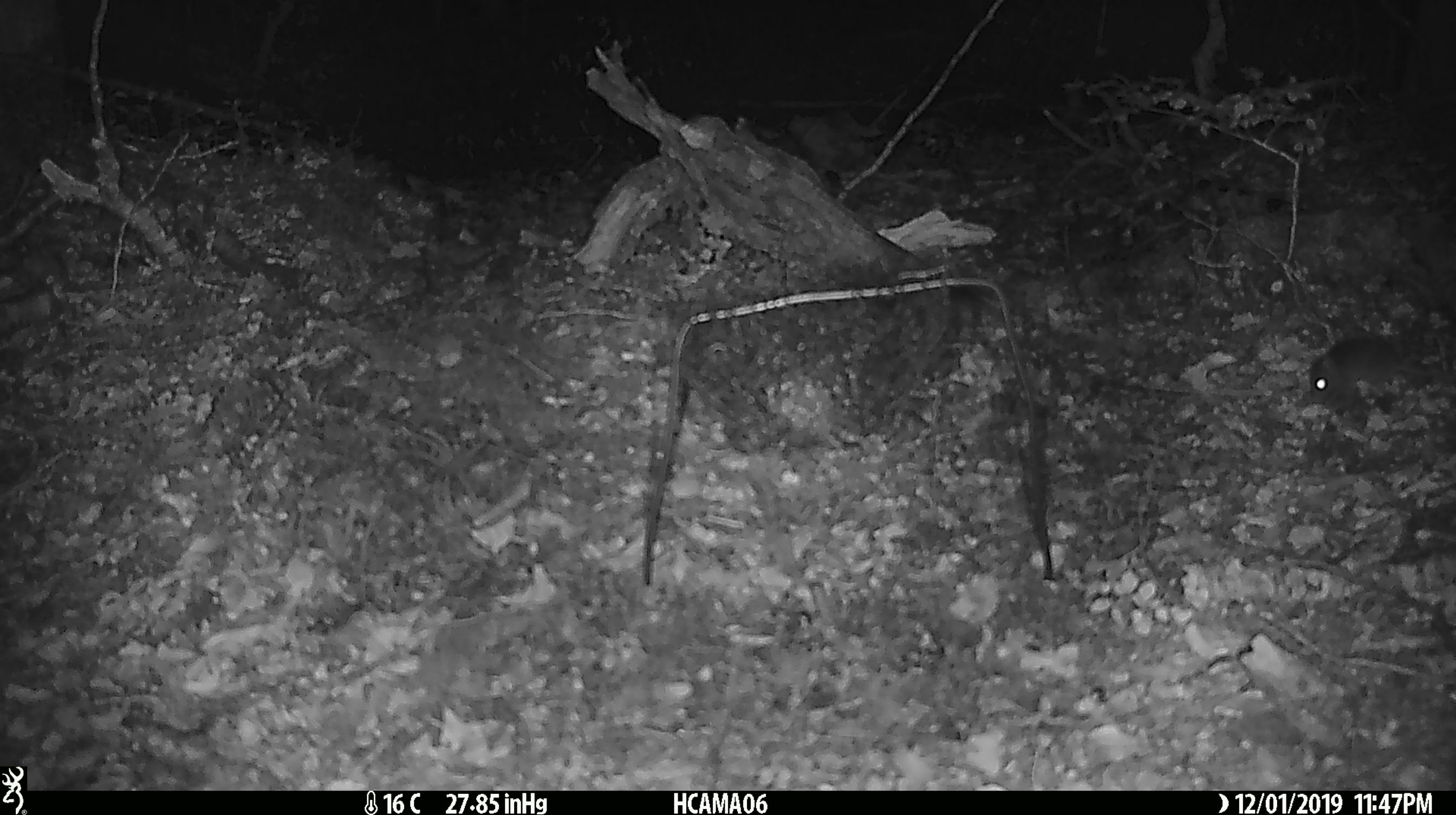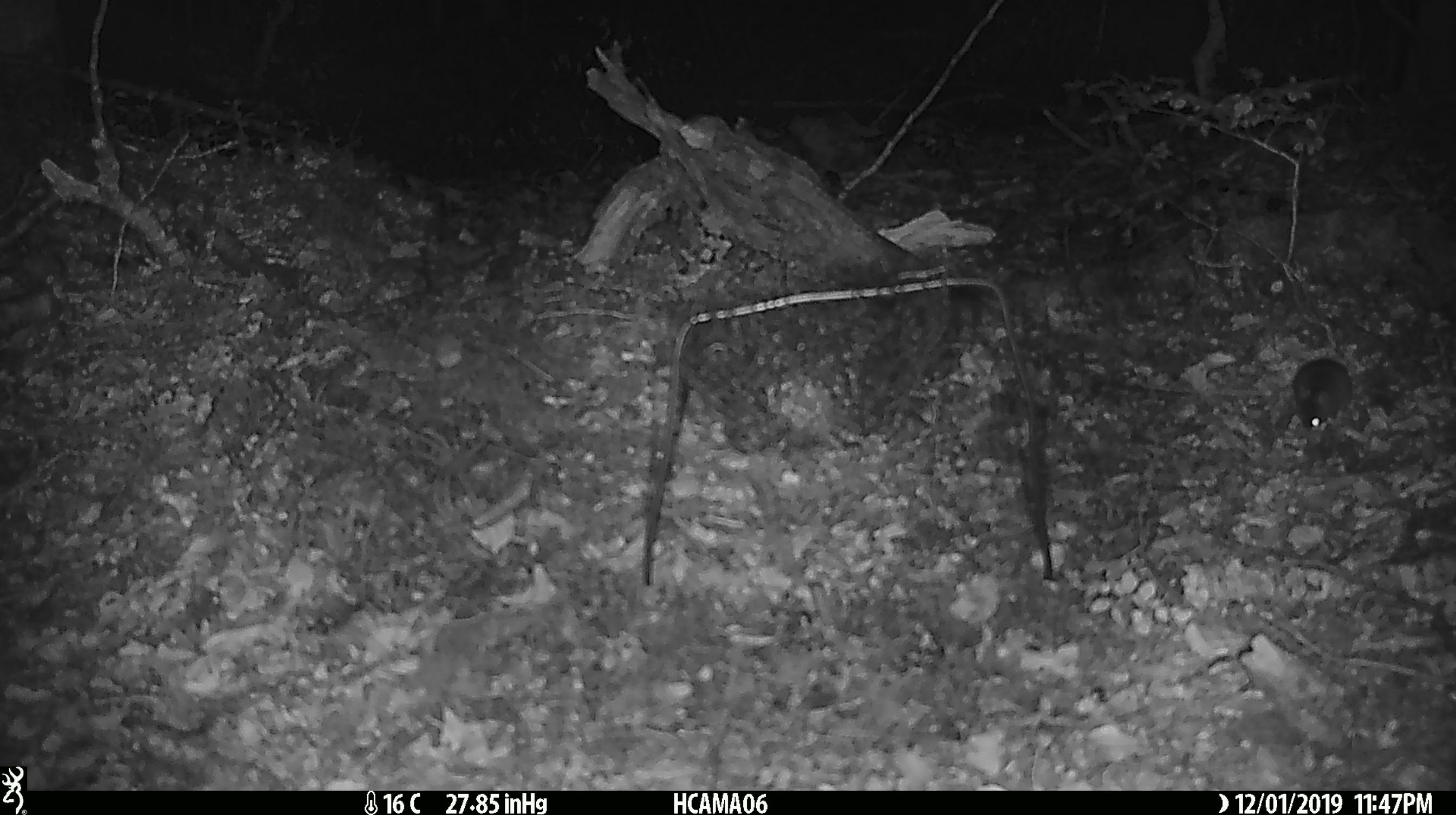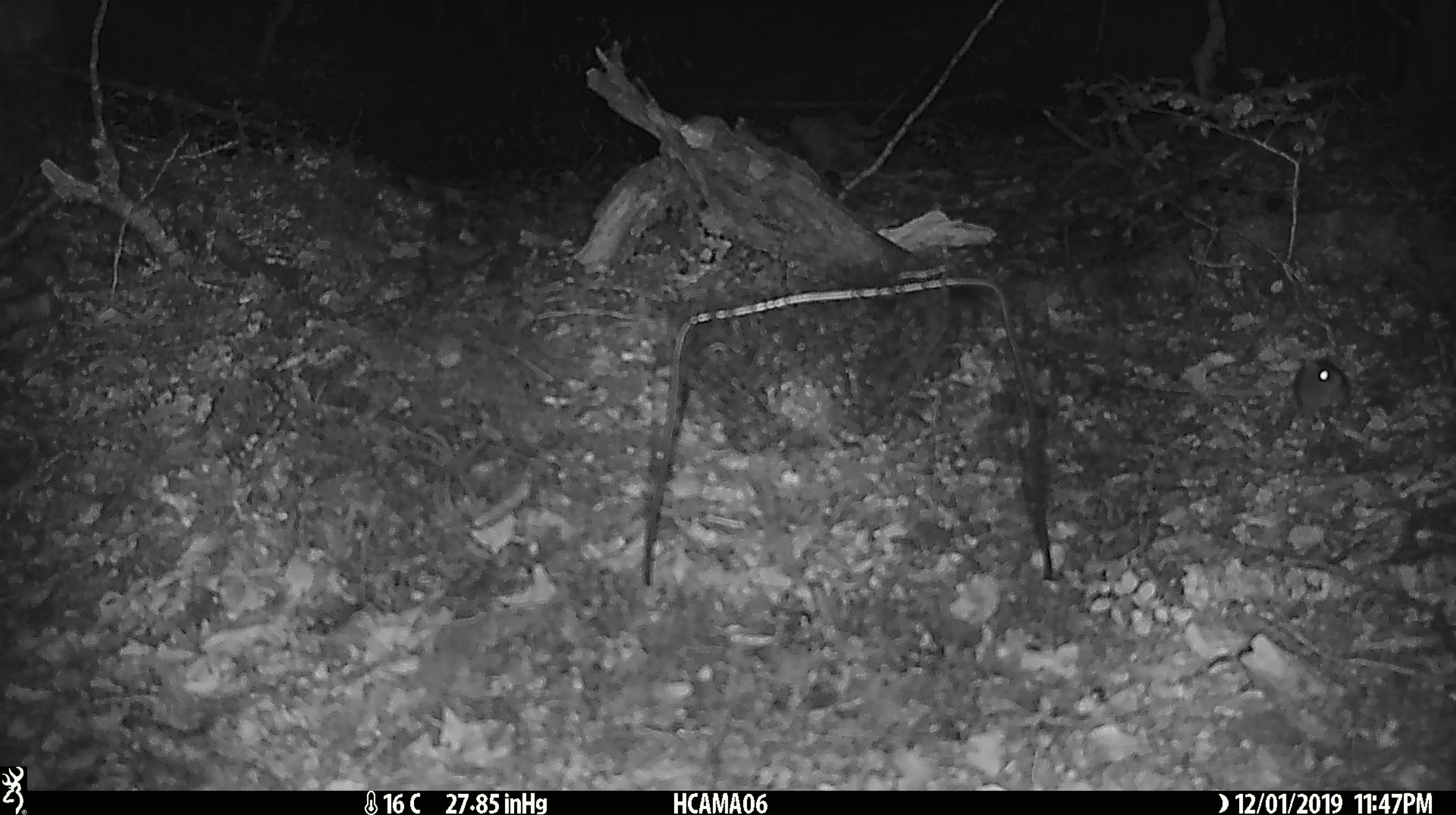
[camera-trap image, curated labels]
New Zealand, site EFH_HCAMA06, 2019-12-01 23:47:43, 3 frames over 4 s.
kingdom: Animalia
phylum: Chordata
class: Mammalia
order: Rodentia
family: Muridae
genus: Mus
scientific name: Mus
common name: mouse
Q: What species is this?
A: Mouse (Mus).